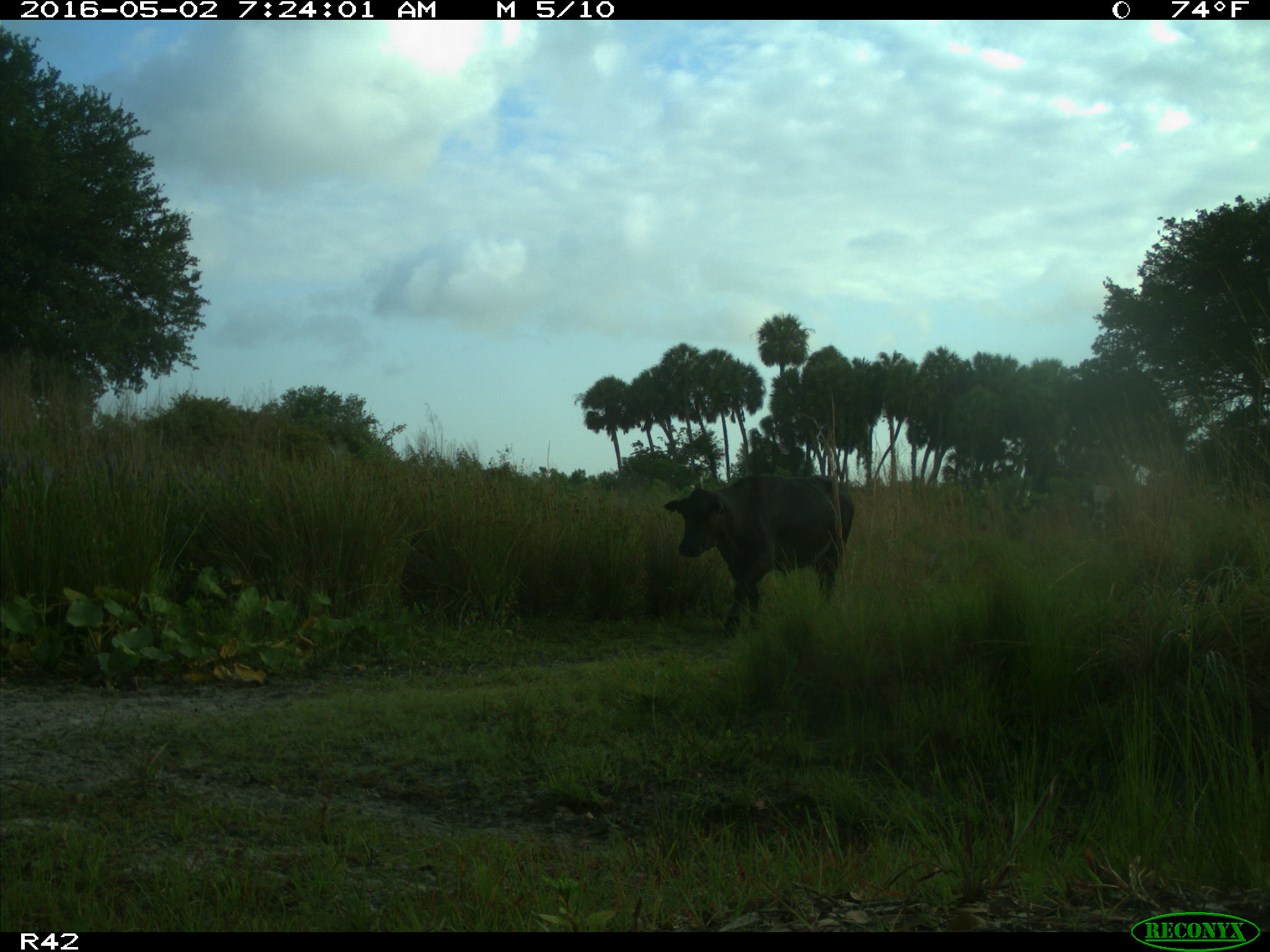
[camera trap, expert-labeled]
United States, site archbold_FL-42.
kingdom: Animalia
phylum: Chordata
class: Mammalia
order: Artiodactyla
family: Bovidae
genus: Bos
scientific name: Bos taurus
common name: domestic cow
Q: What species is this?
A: Bos taurus (domestic cow).